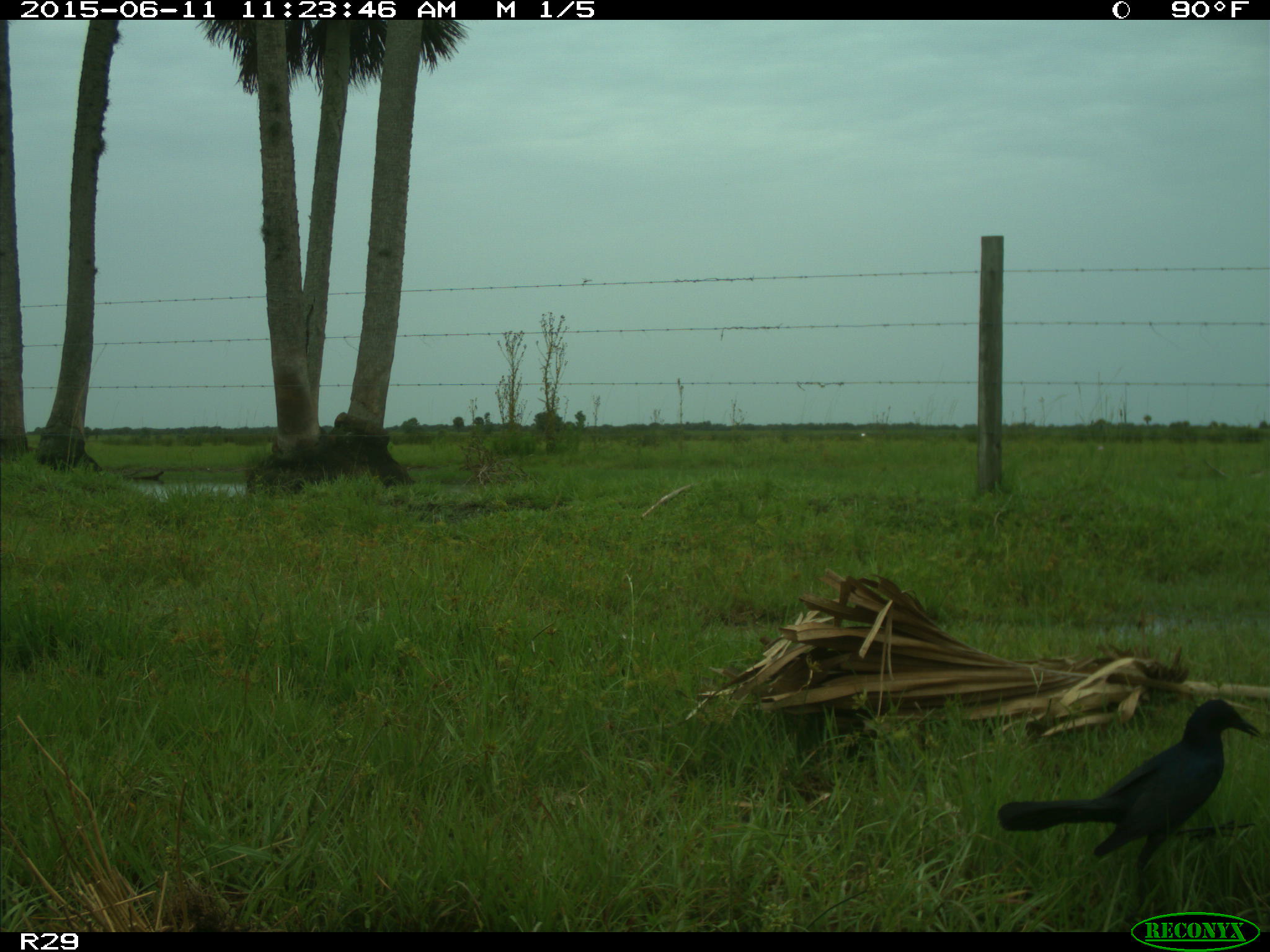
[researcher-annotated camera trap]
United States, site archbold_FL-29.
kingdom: Animalia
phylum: Chordata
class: Aves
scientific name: Aves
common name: birds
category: unidentified bird